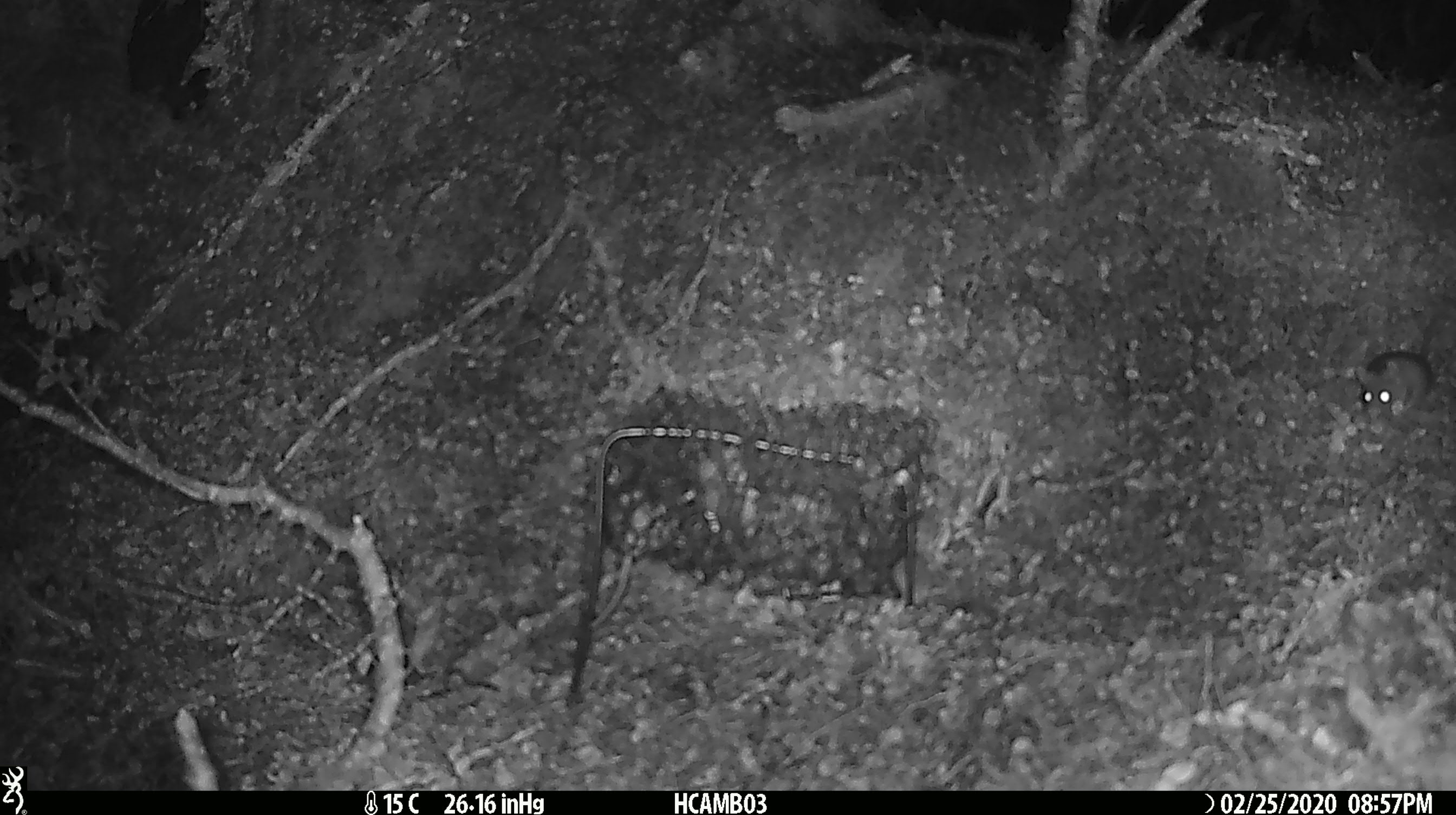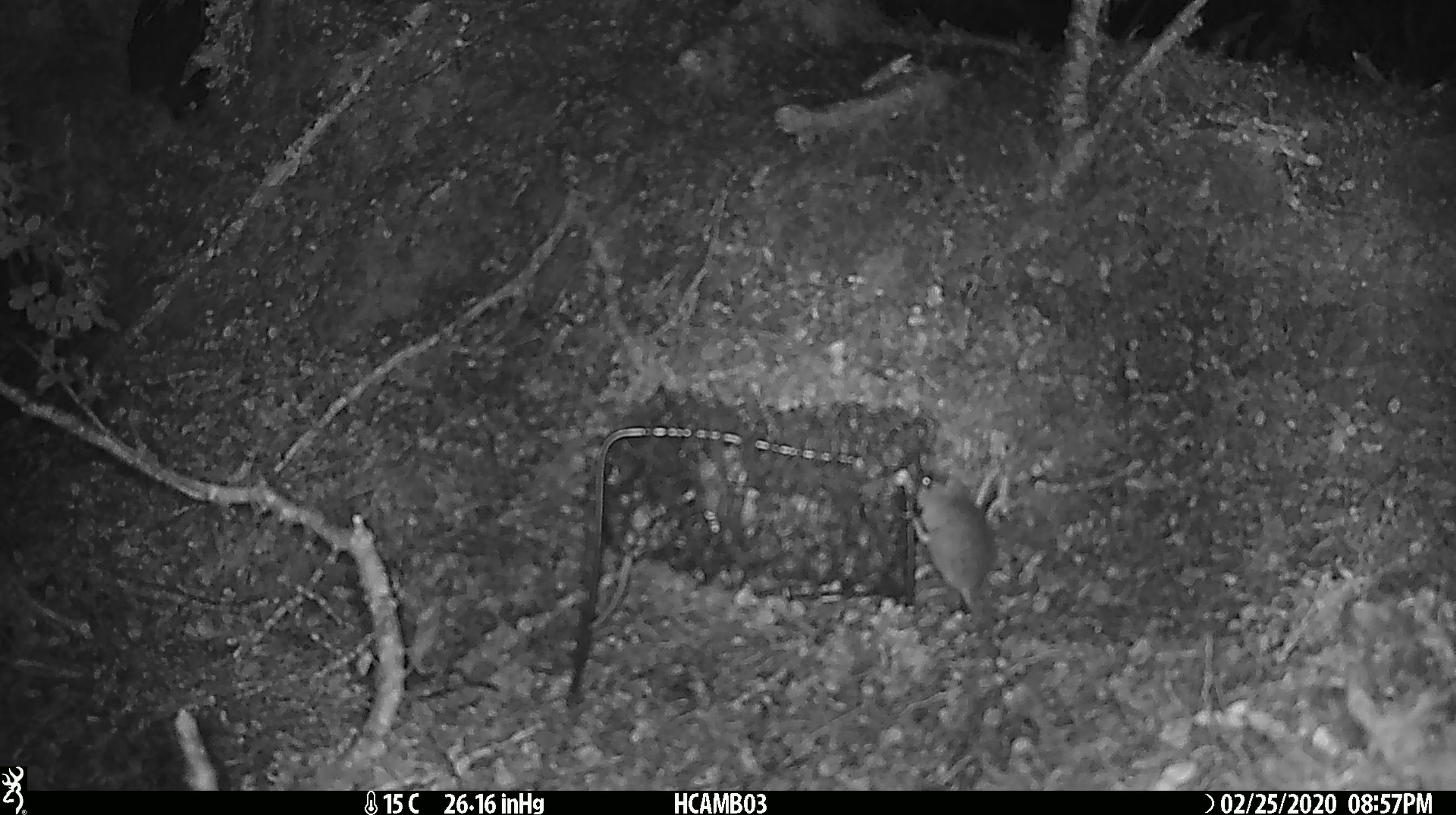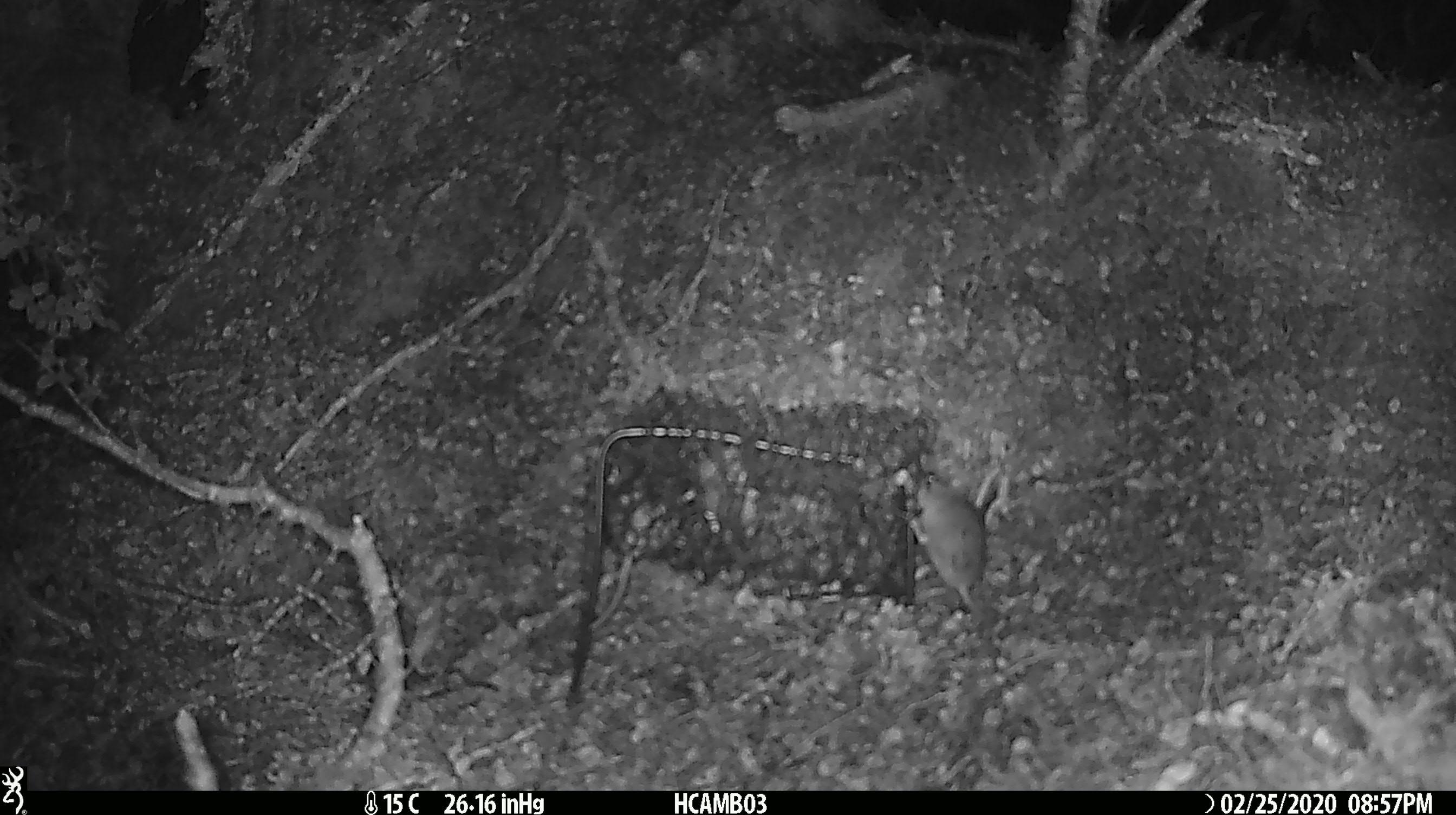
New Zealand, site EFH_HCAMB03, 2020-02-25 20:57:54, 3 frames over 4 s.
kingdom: Animalia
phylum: Chordata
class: Mammalia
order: Rodentia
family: Muridae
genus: Mus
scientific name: Mus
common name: mouse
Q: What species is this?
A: Mouse (Mus).